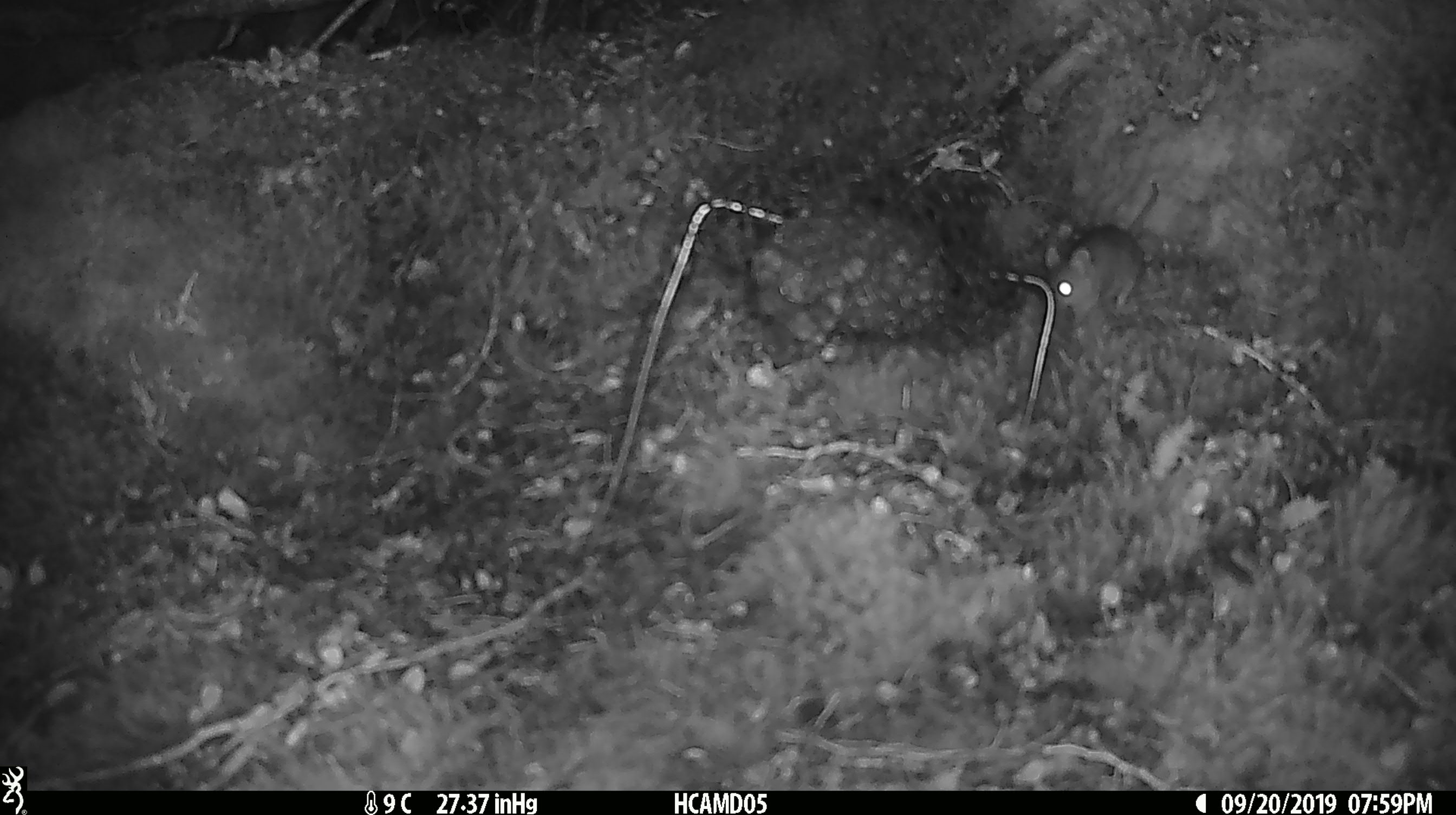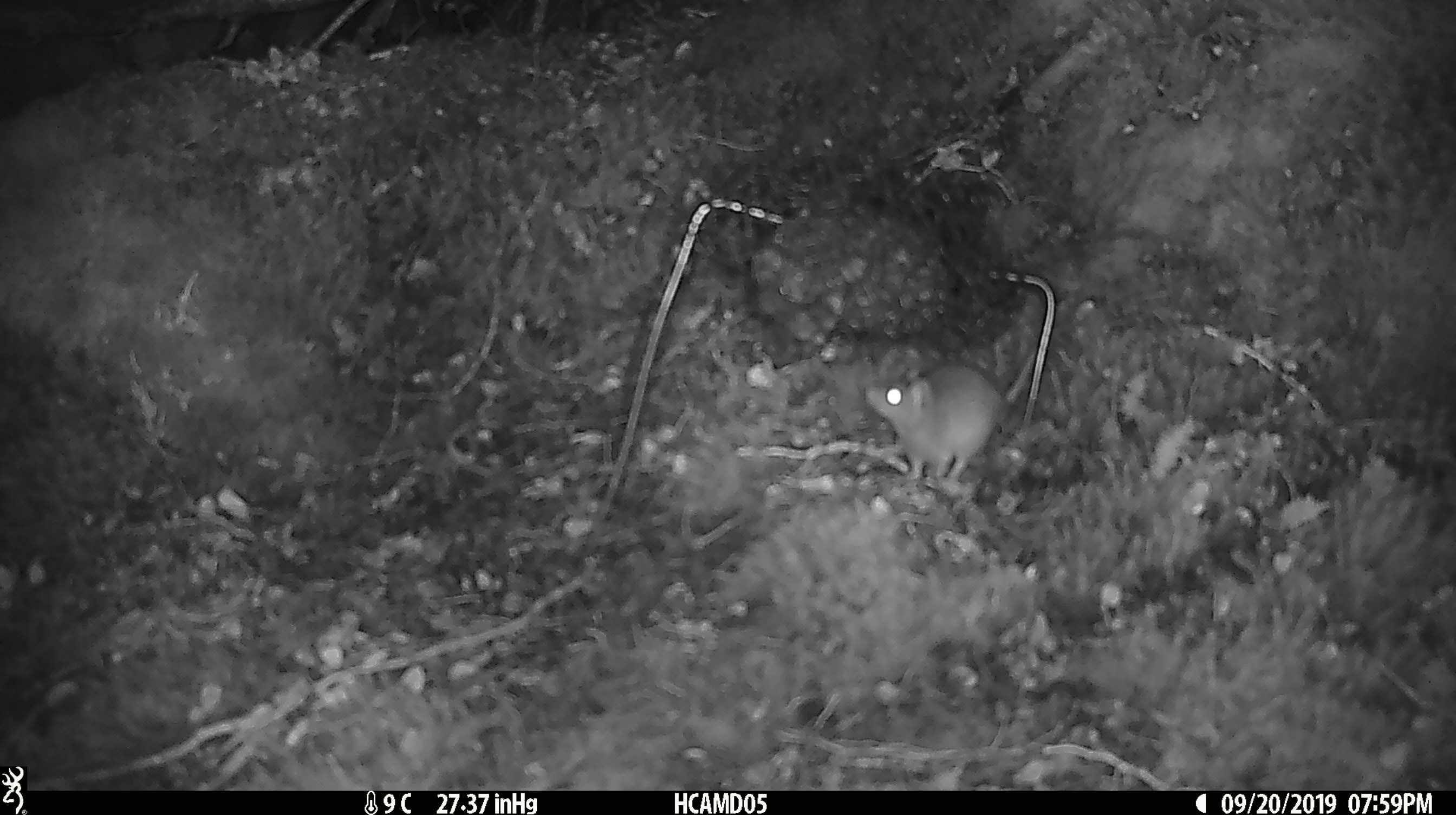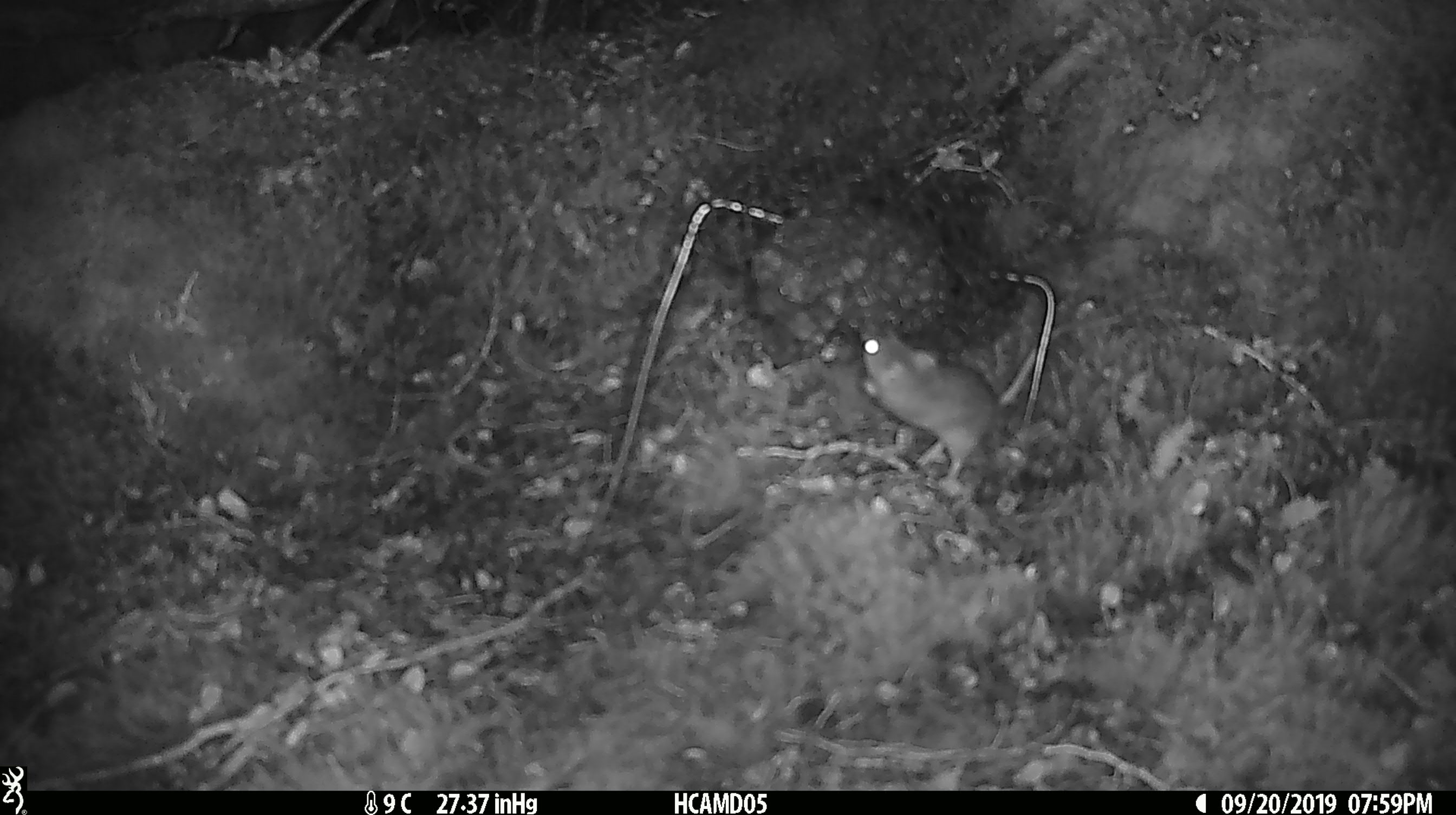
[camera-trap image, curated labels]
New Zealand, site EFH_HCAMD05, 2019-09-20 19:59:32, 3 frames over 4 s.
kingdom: Animalia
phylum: Chordata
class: Mammalia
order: Rodentia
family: Muridae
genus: Mus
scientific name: Mus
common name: mouse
Mouse (Mus).